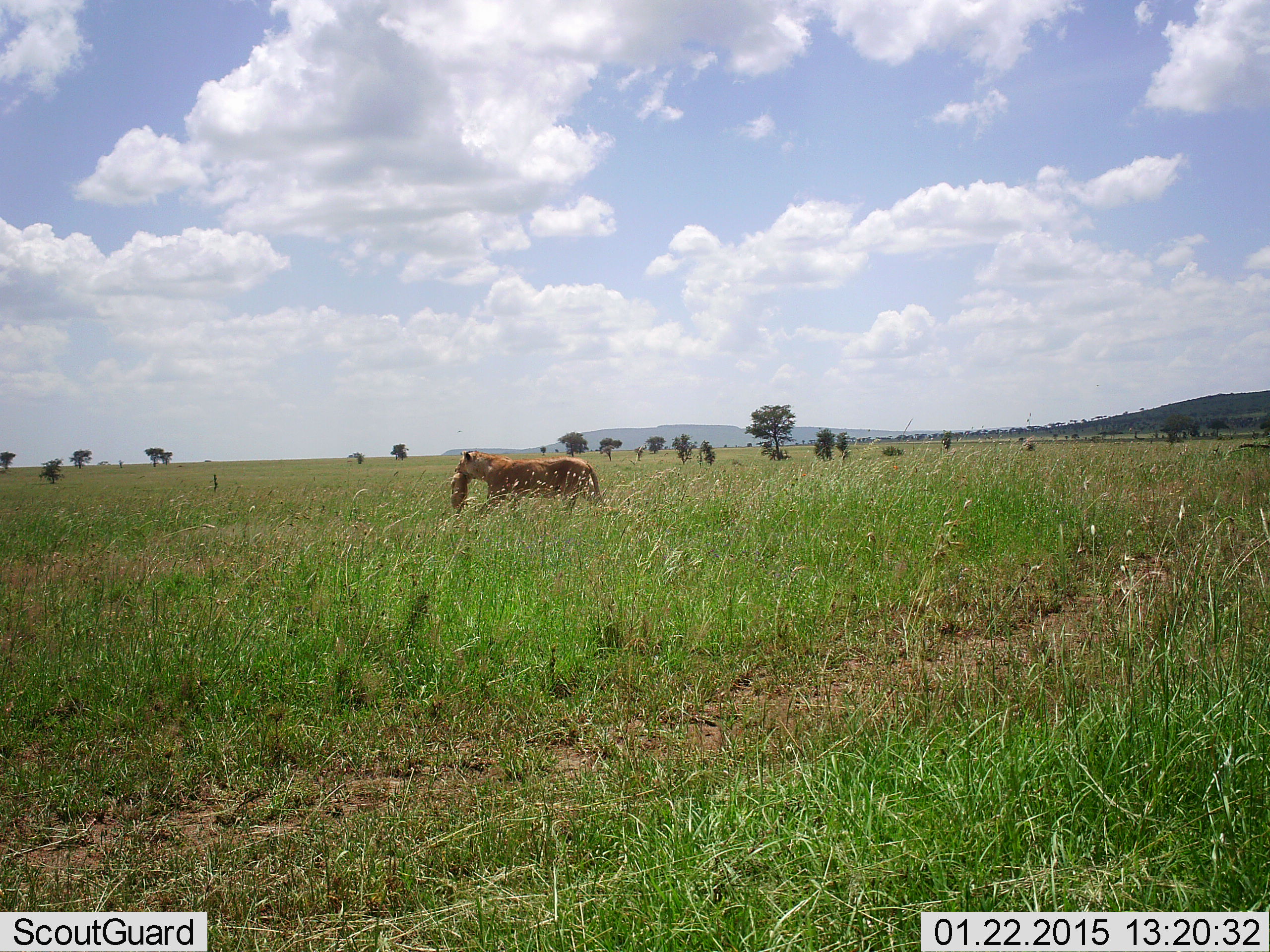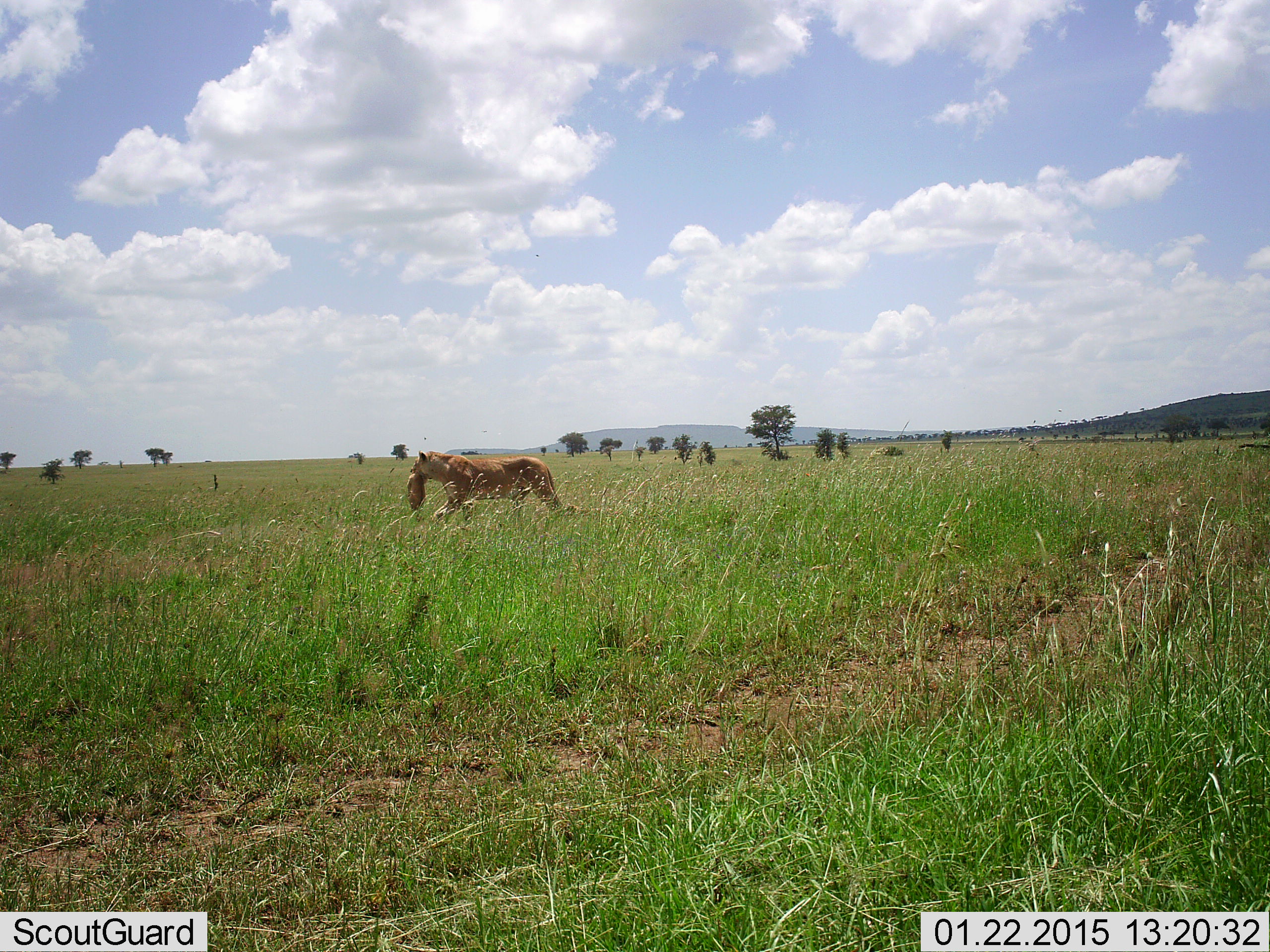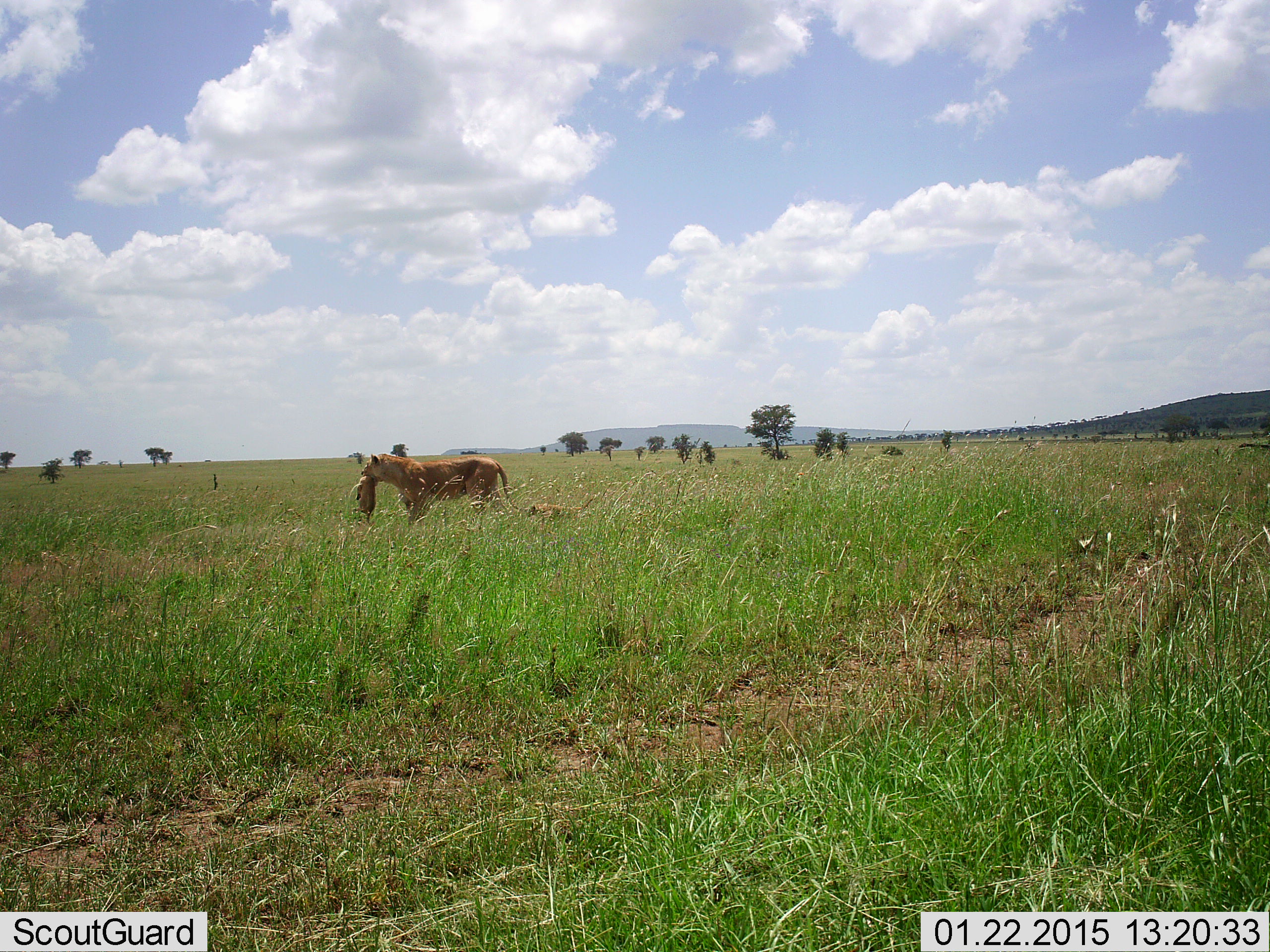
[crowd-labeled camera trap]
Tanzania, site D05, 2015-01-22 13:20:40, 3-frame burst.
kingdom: Animalia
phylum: Chordata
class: Mammalia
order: Carnivora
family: Felidae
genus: Panthera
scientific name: Panthera leo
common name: lion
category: lionfemale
Lionfemale (lion) (Panthera leo), count 3. Behavior (volunteer vote fractions): standing 0%, resting 10%, moving 100%, interacting 20%. Young present (vote fraction): 90%. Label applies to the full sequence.